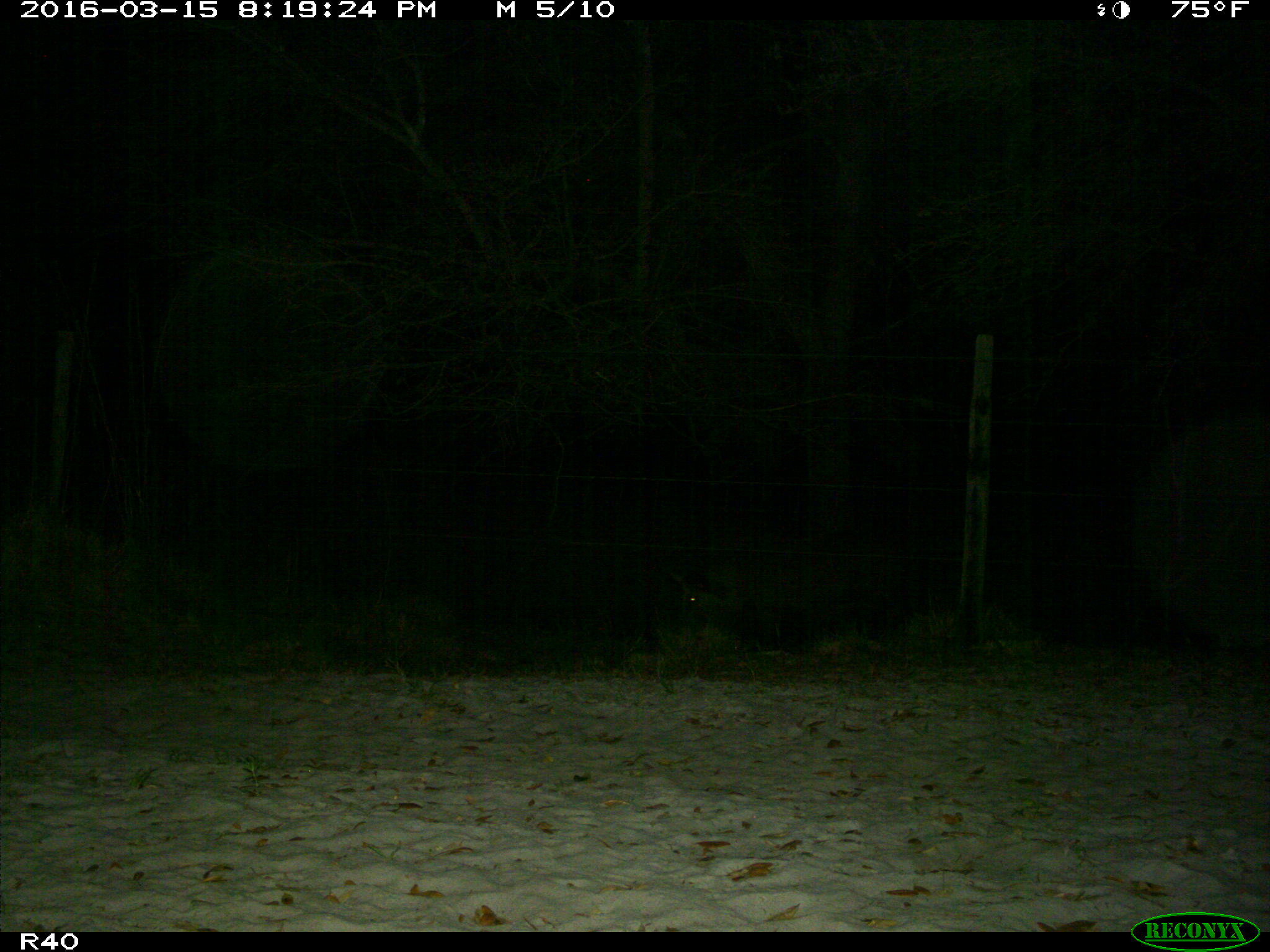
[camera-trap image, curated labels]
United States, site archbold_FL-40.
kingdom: Animalia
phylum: Chordata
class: Mammalia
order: Artiodactyla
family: Suidae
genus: Sus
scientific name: Sus scrofa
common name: wild boar